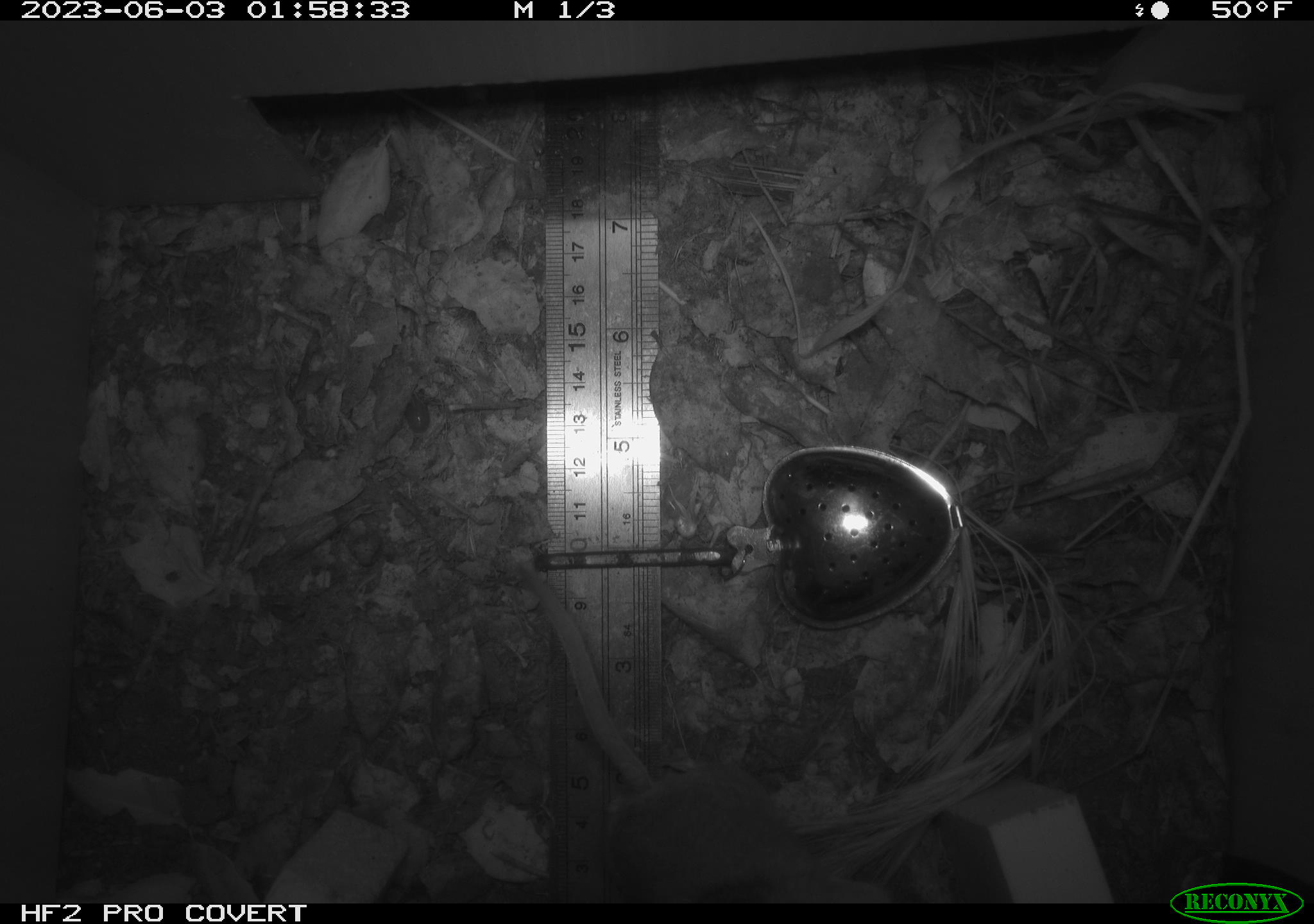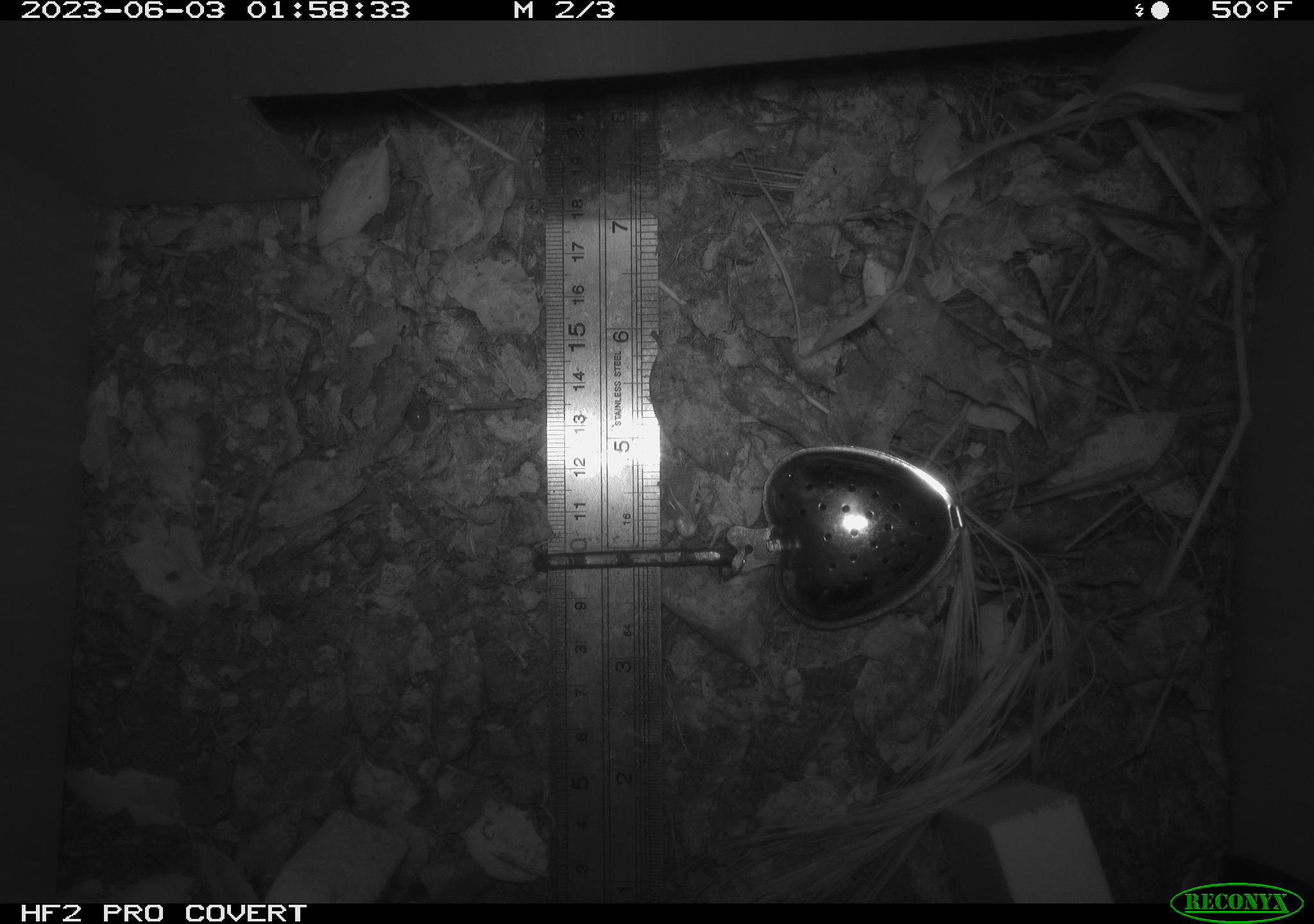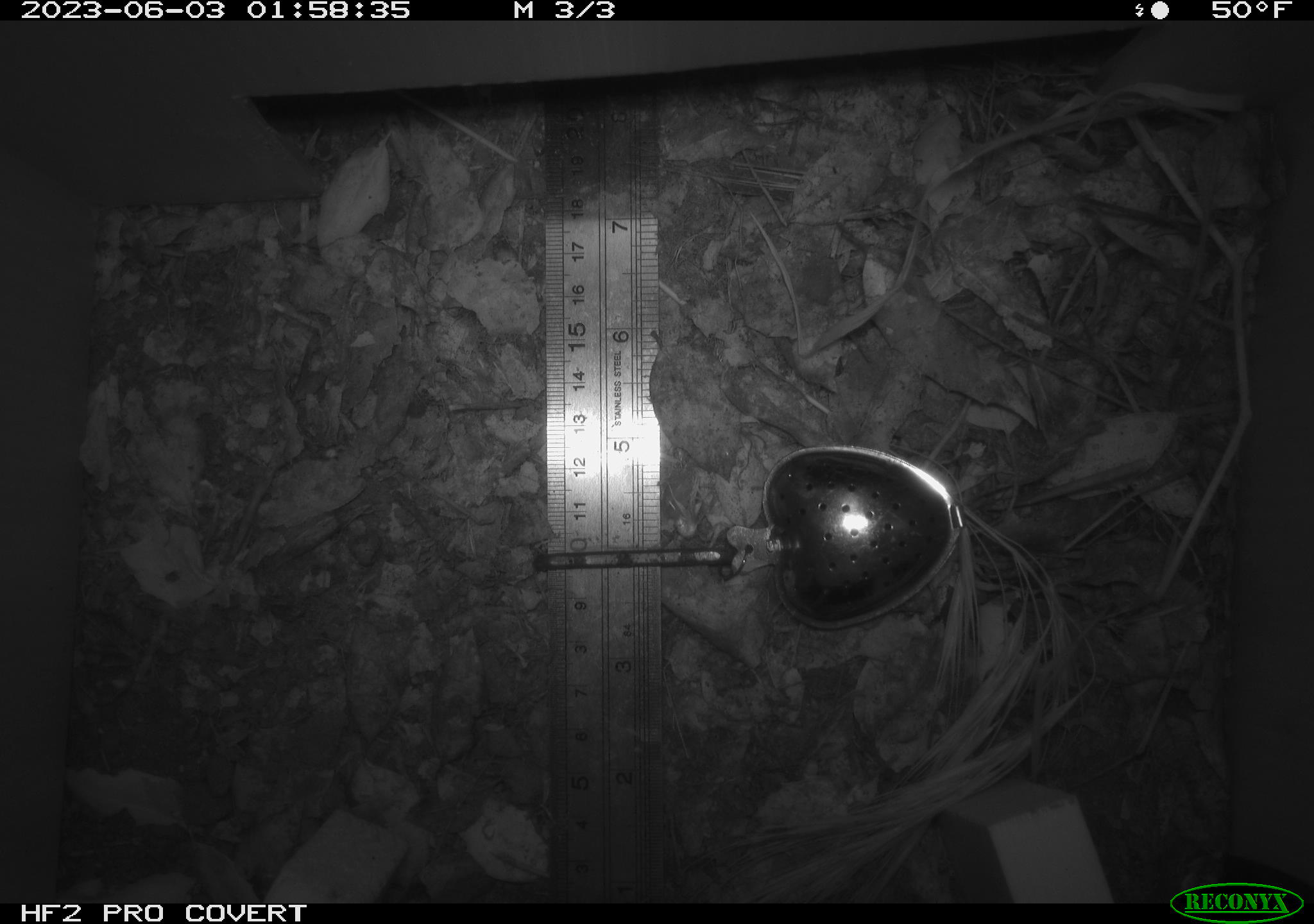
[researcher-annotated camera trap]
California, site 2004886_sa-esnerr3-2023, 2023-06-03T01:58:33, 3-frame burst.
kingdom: Animalia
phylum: Chordata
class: Mammalia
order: Rodentia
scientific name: Rodentia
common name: mouse species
Mouse species (Rodentia).